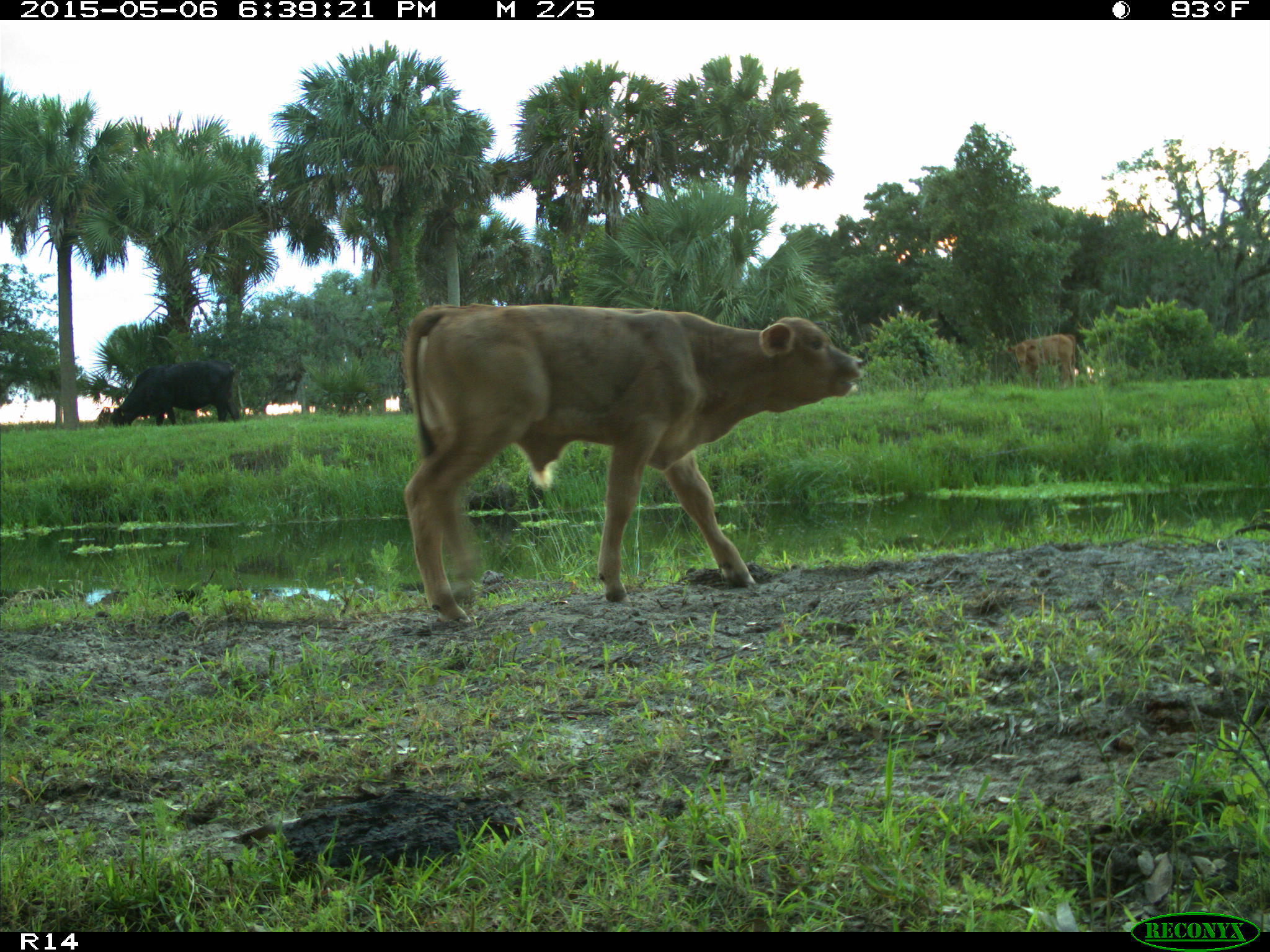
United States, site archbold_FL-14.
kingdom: Animalia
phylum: Chordata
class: Mammalia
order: Artiodactyla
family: Bovidae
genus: Bos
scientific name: Bos taurus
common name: domestic cow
Bos taurus (domestic cow).